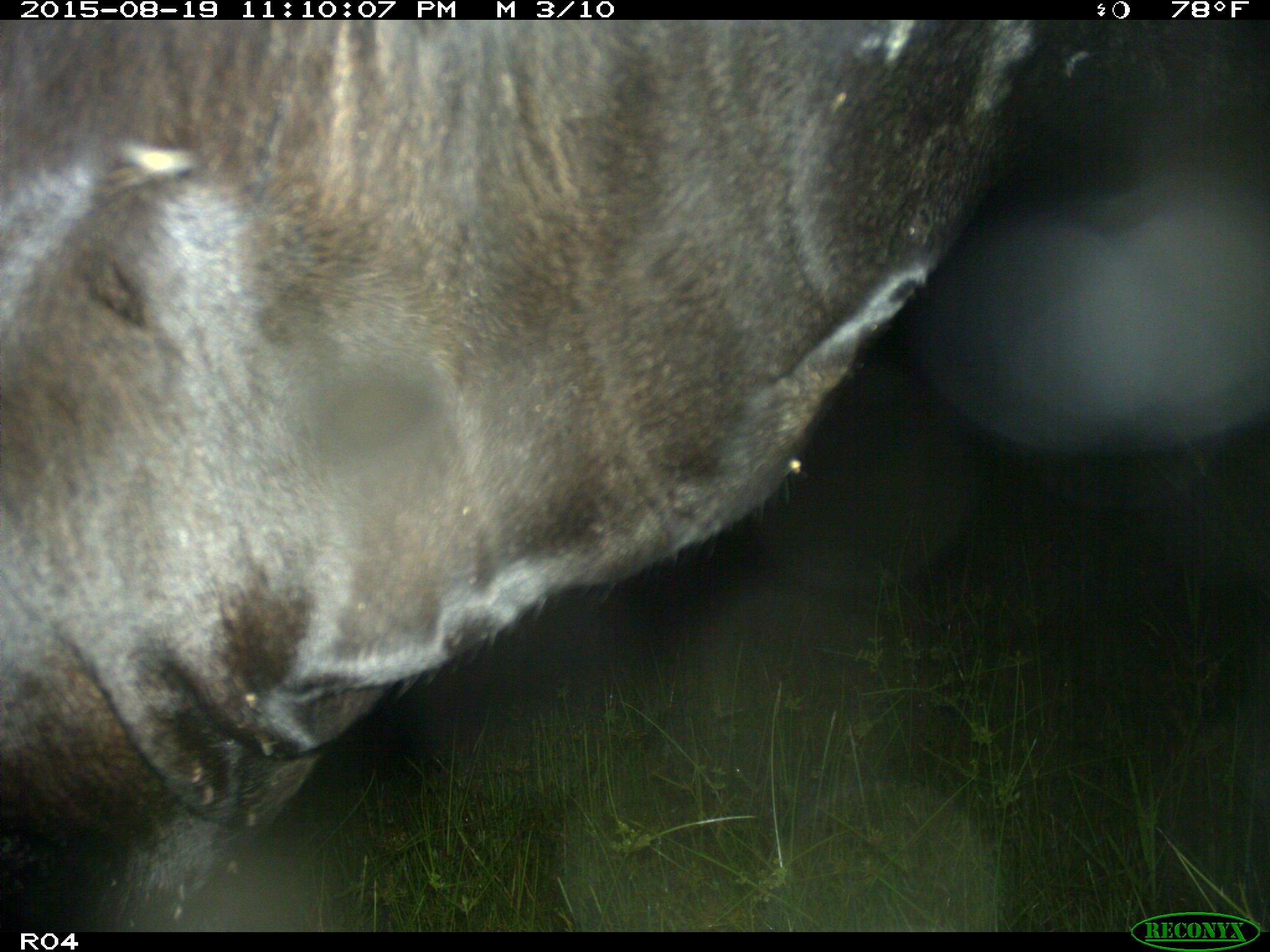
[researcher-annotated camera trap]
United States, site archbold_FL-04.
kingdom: Animalia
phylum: Chordata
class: Mammalia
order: Artiodactyla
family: Bovidae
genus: Bos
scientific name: Bos taurus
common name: domestic cow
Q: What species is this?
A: Bos taurus (domestic cow).